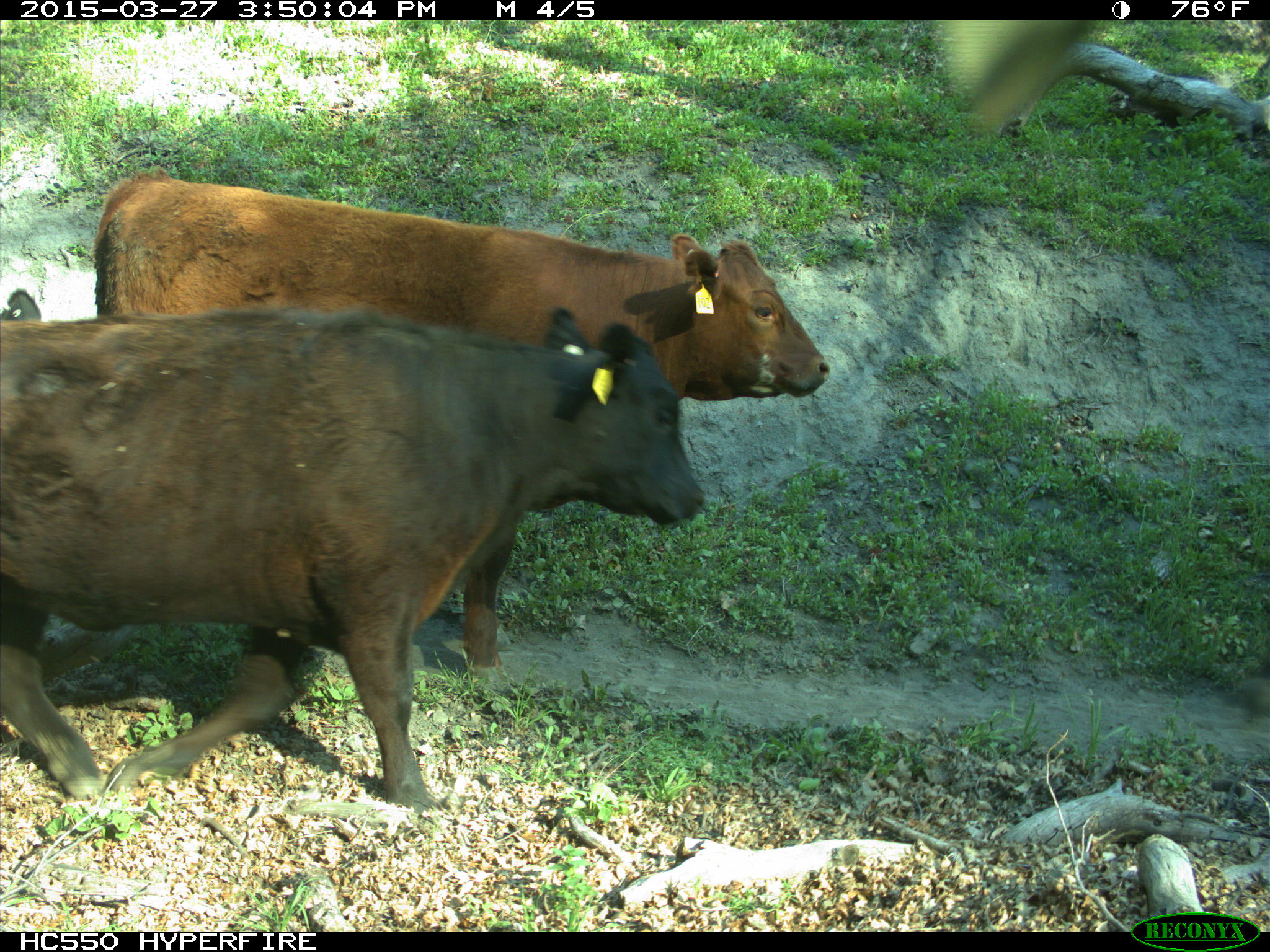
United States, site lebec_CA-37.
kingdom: Animalia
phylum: Chordata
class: Mammalia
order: Artiodactyla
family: Bovidae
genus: Bos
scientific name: Bos taurus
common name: domestic cow